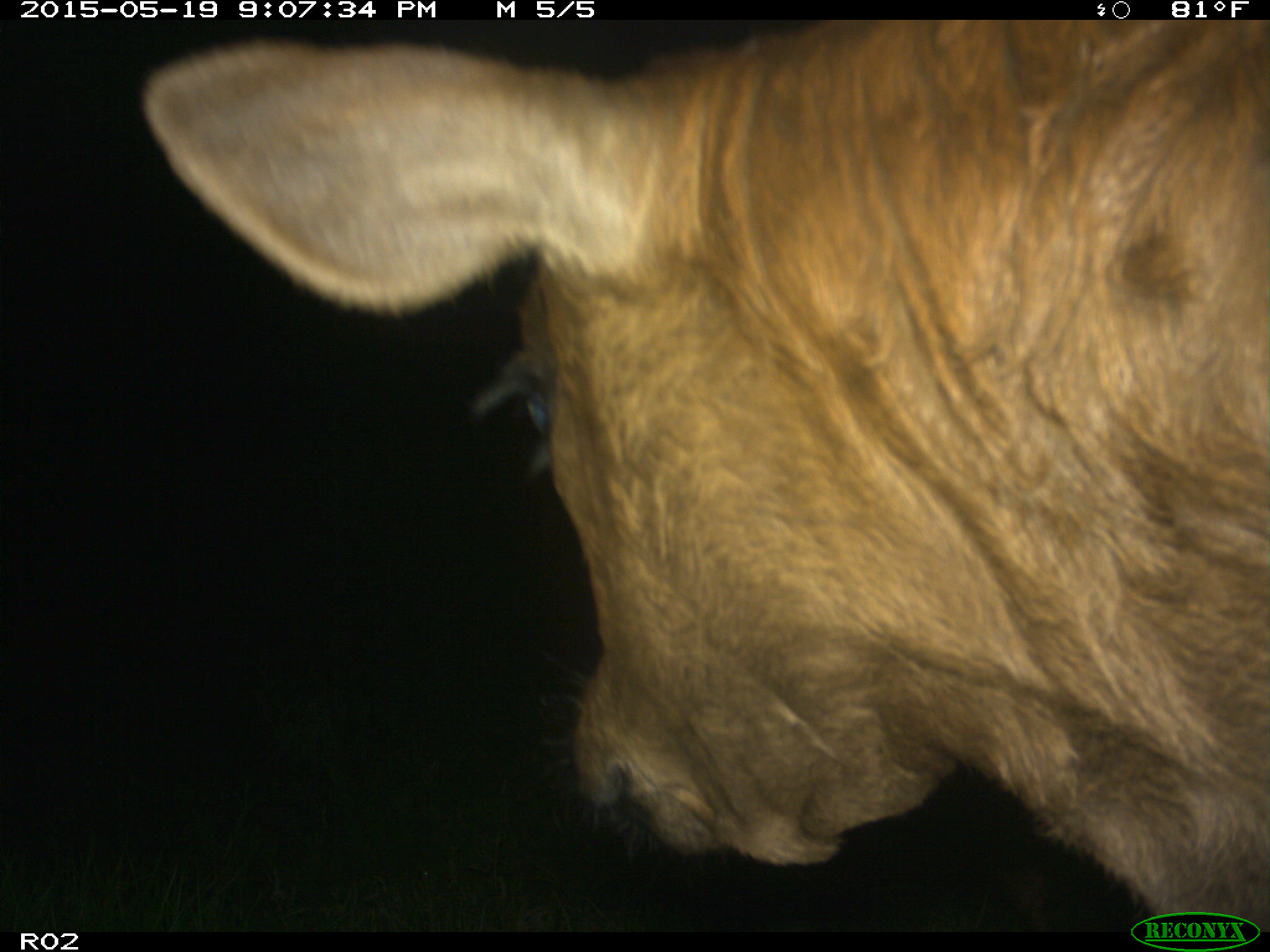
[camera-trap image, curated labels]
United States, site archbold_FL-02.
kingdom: Animalia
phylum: Chordata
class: Mammalia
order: Artiodactyla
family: Bovidae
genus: Bos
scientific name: Bos taurus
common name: domestic cow